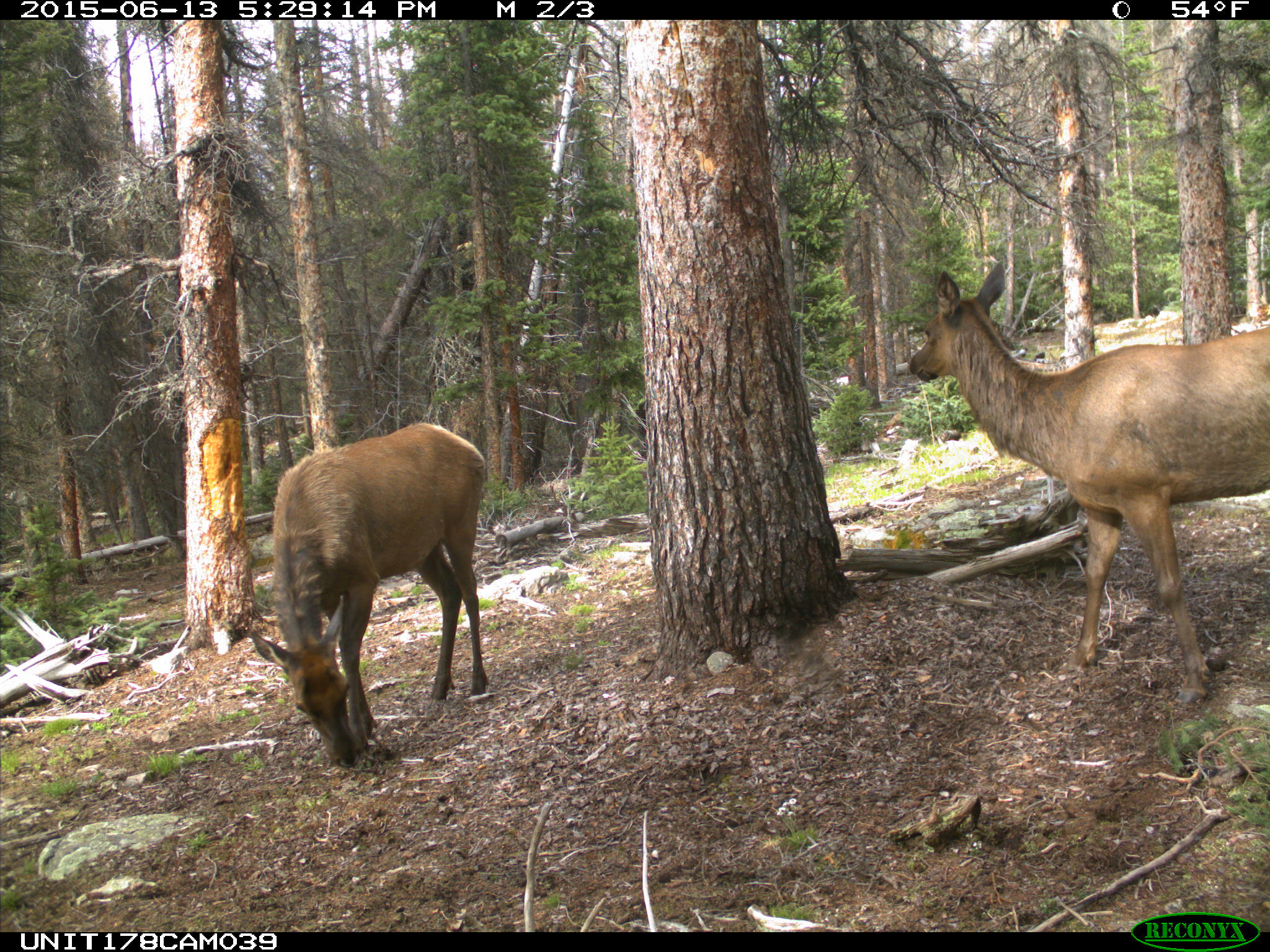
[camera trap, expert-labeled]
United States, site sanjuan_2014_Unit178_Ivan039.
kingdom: Animalia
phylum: Chordata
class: Mammalia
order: Artiodactyla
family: Cervidae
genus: Cervus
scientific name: Cervus elaphus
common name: red deer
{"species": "Cervus elaphus (red deer)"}